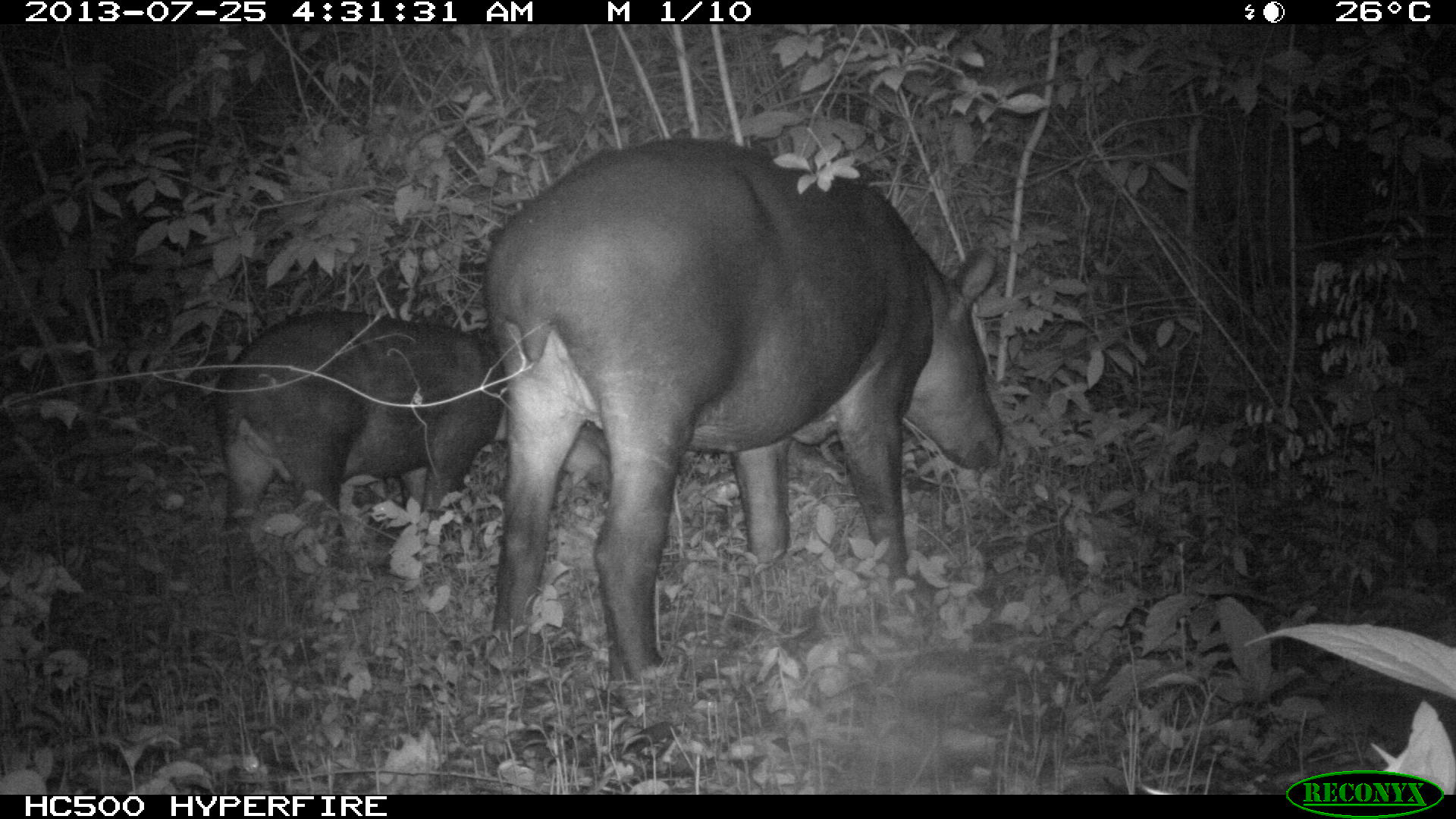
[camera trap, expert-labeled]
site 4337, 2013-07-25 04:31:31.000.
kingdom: Animalia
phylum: Chordata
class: Mammalia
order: Perissodactyla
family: Tapiridae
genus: Tapirus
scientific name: Tapirus bairdii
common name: baird's tapir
Tapirus bairdii (baird's tapir), count 2.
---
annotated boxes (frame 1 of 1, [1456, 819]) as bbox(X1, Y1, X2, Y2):
tapirus bairdii: bbox(482, 137, 1006, 701); bbox(217, 310, 507, 605)